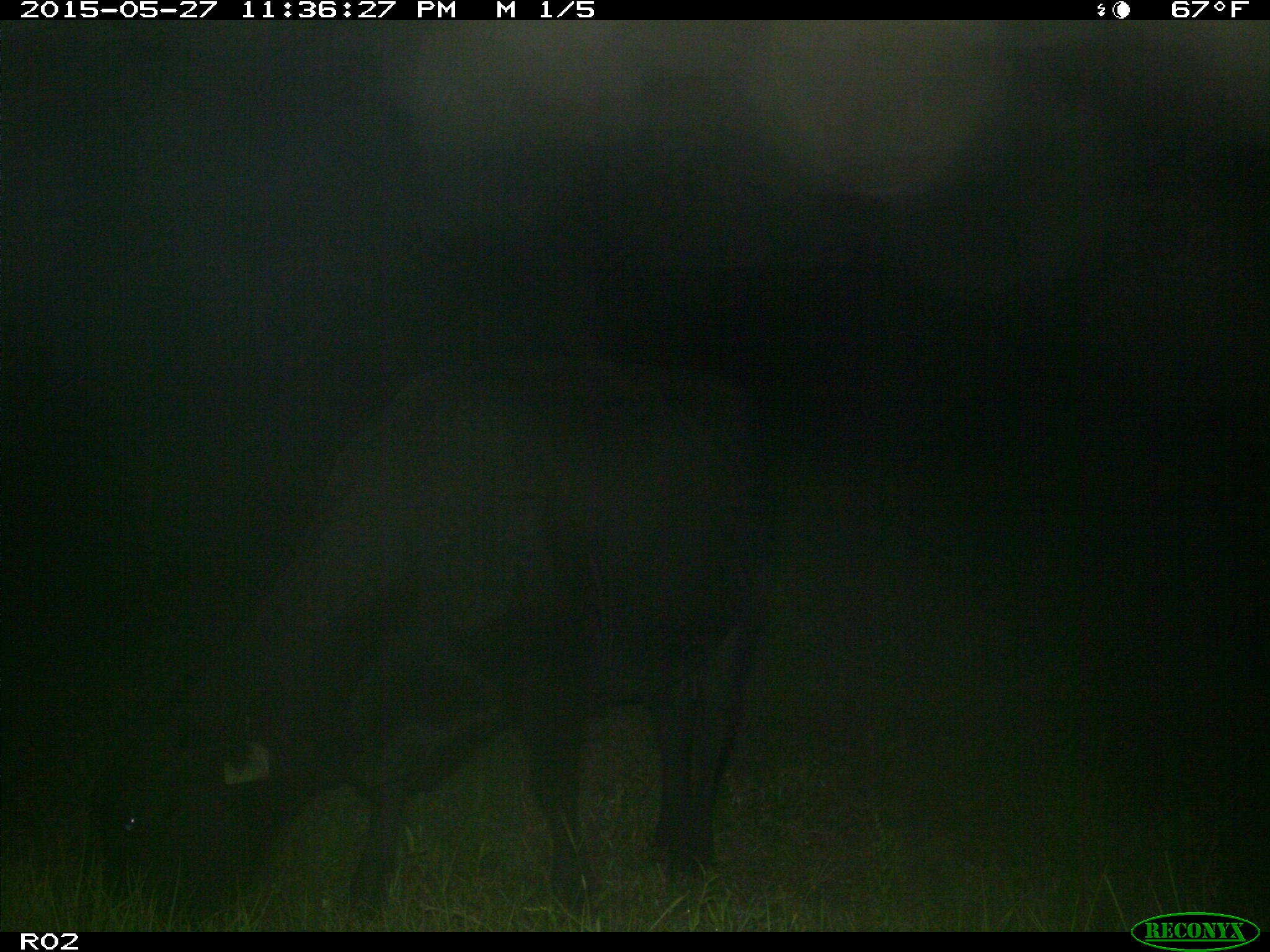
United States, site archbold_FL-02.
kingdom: Animalia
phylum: Chordata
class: Mammalia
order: Artiodactyla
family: Bovidae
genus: Bos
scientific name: Bos taurus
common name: domestic cow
Bos taurus (domestic cow).